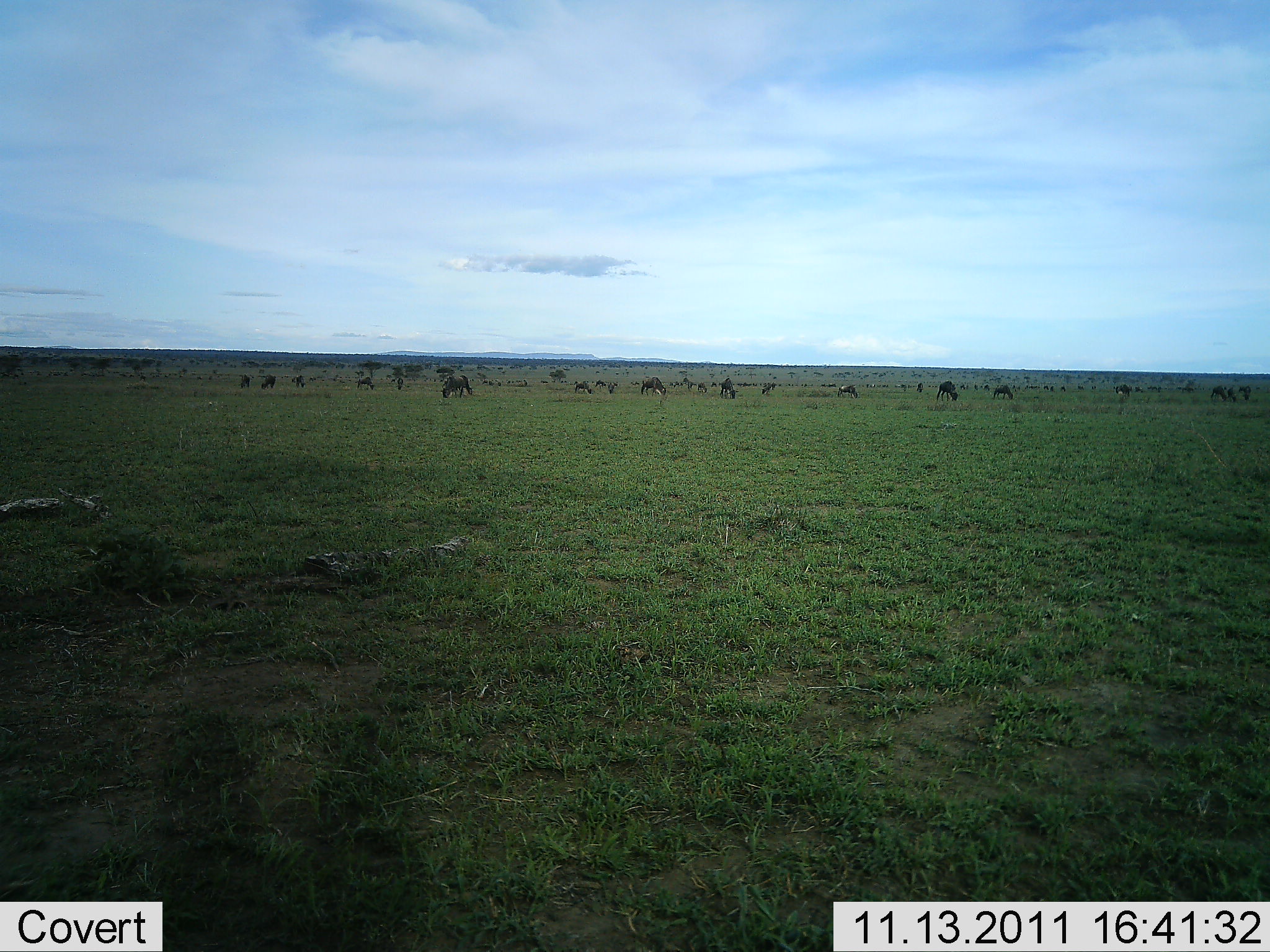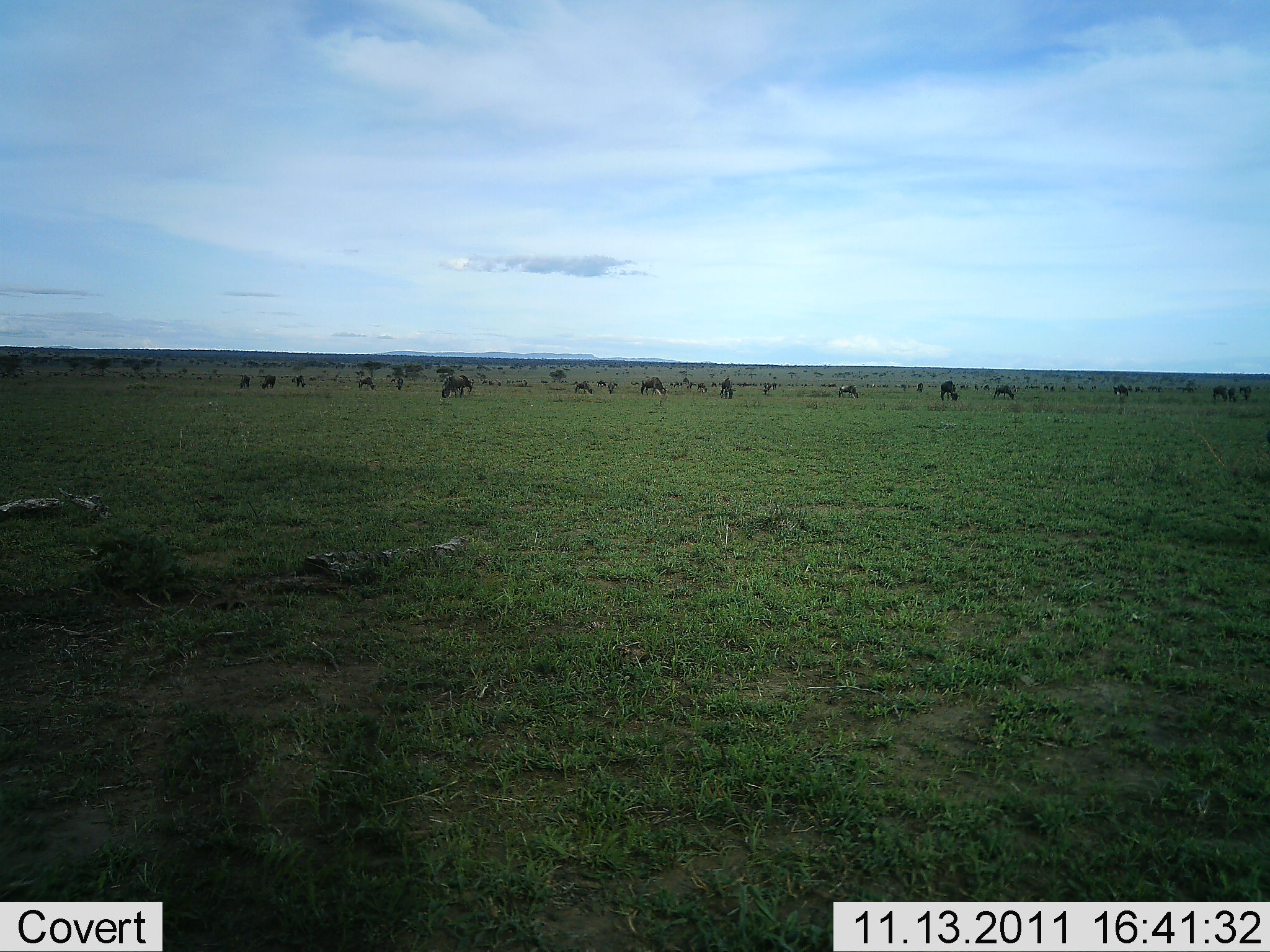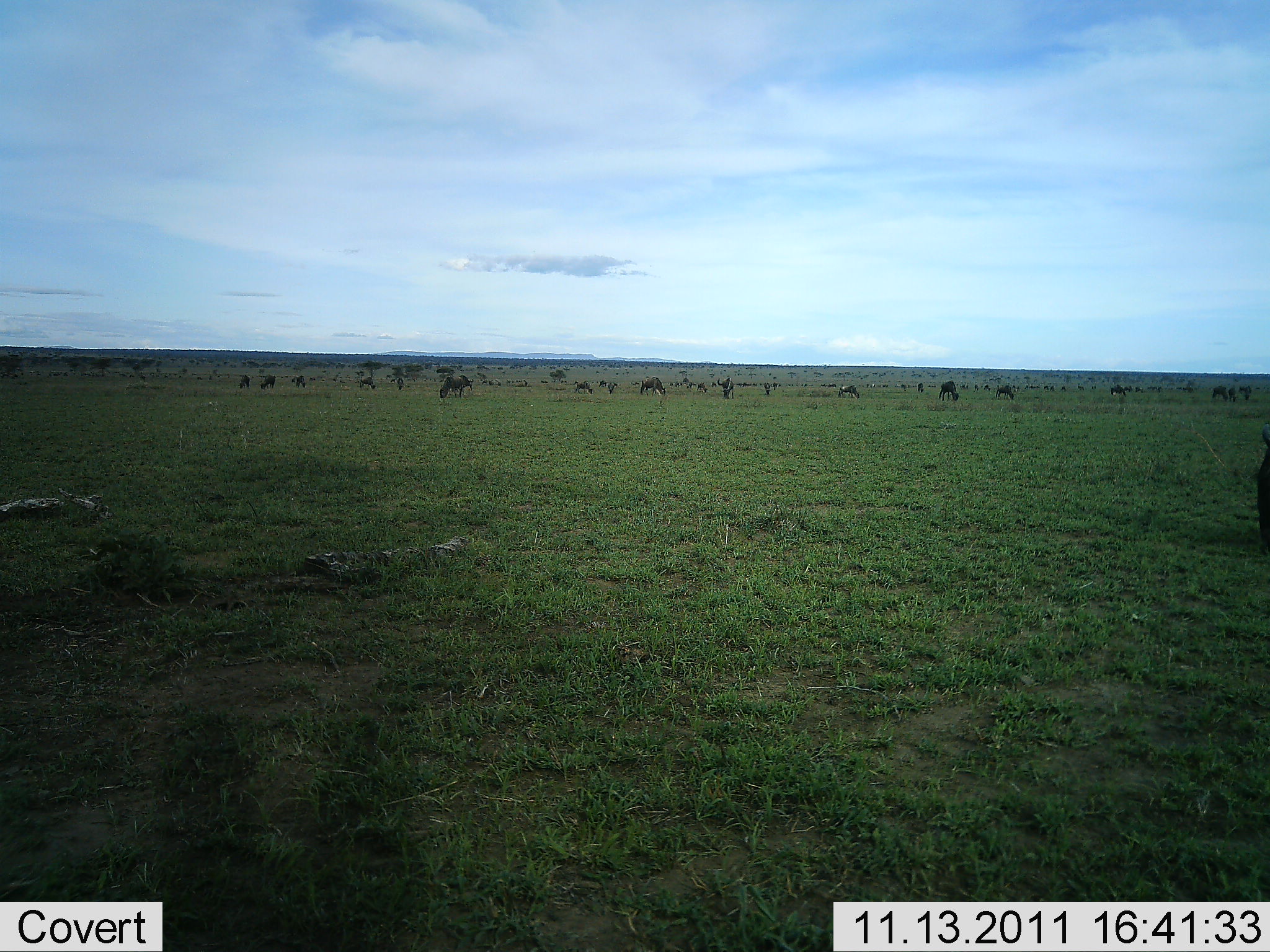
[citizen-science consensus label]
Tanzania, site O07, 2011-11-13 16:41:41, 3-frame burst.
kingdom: Animalia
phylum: Chordata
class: Mammalia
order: Artiodactyla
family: Bovidae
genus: Connochaetes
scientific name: Connochaetes taurinus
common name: blue wildebeest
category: wildebeest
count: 11-50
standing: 27%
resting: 0%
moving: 9%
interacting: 0%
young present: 0%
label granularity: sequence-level